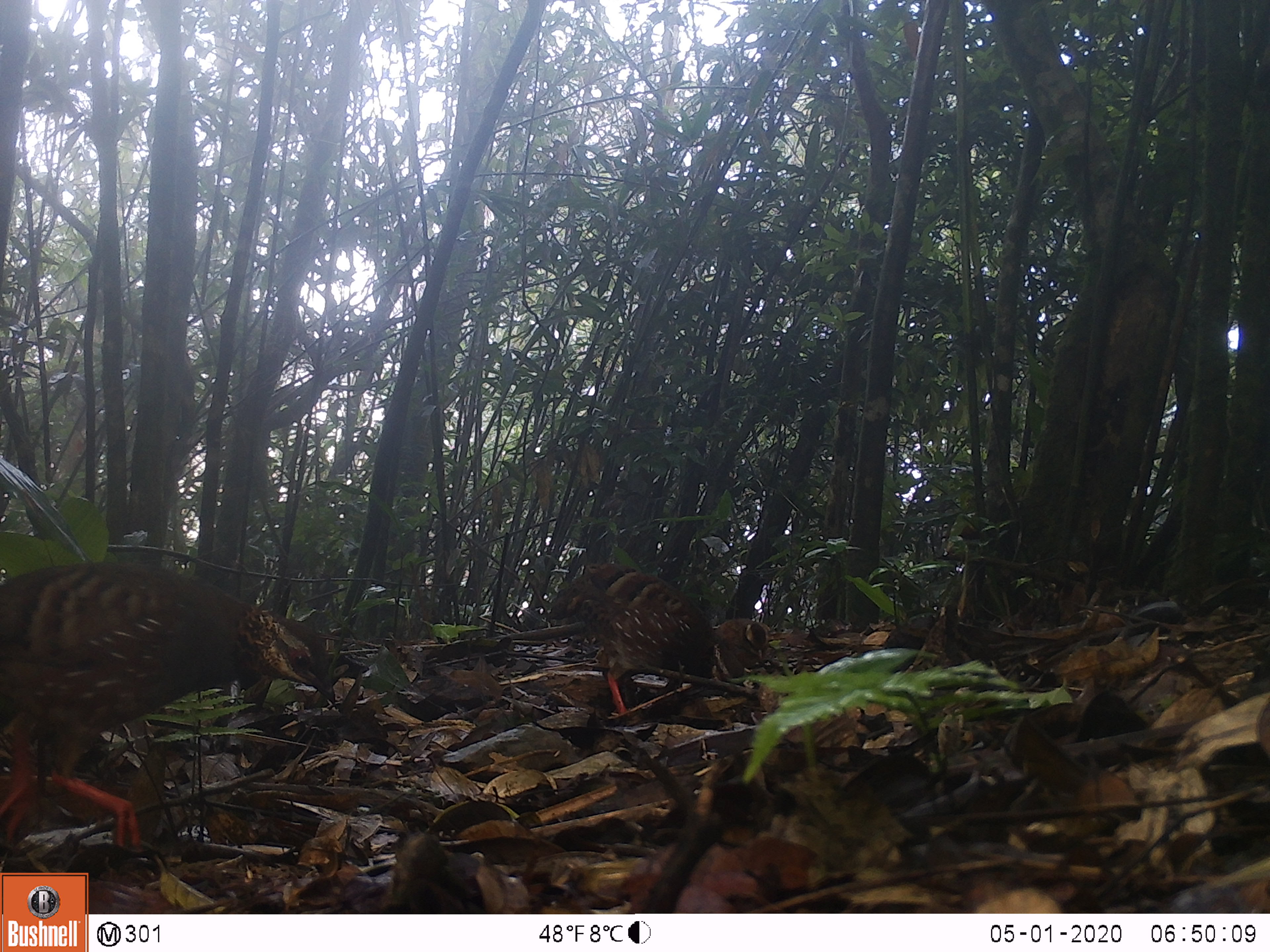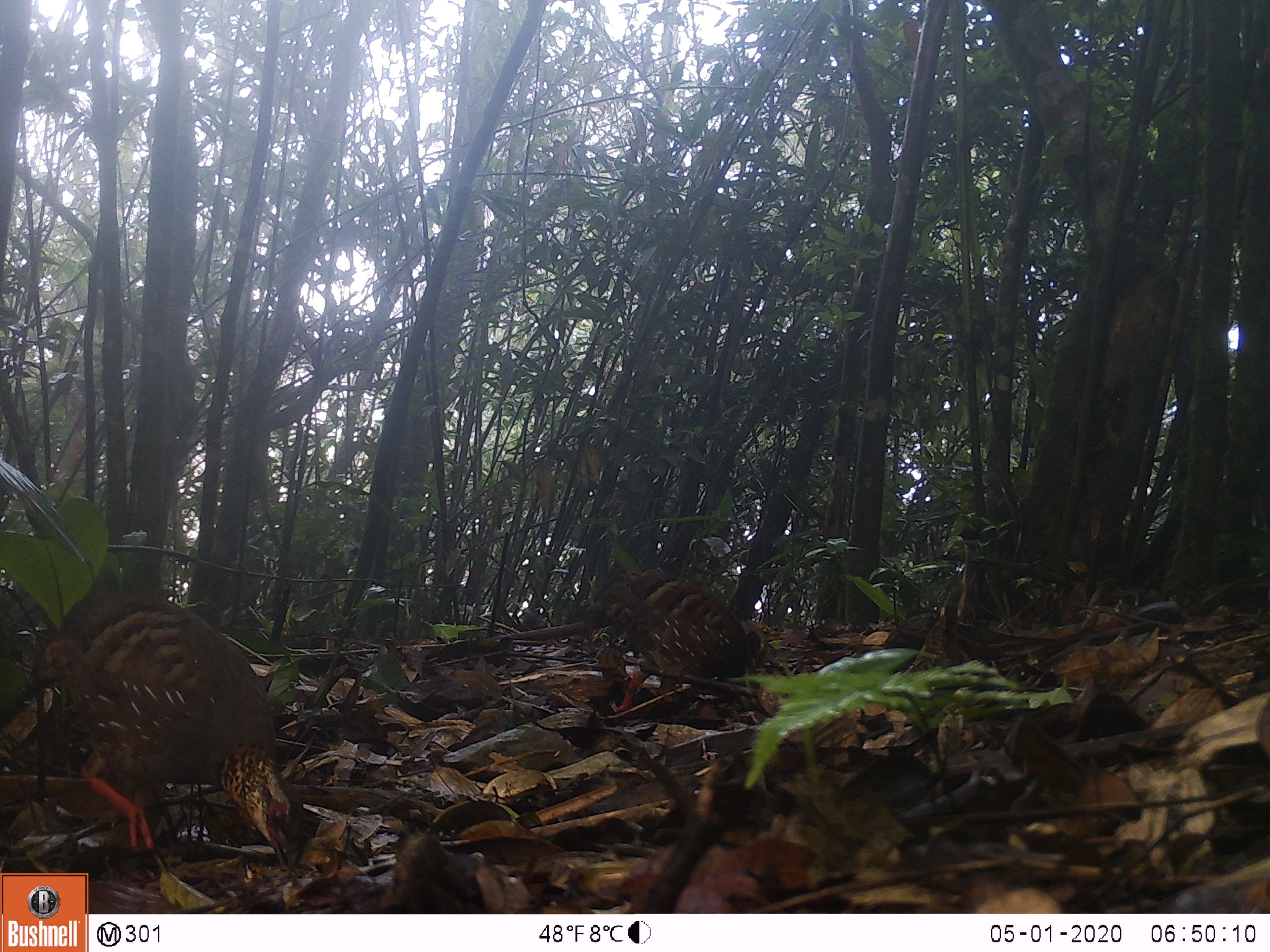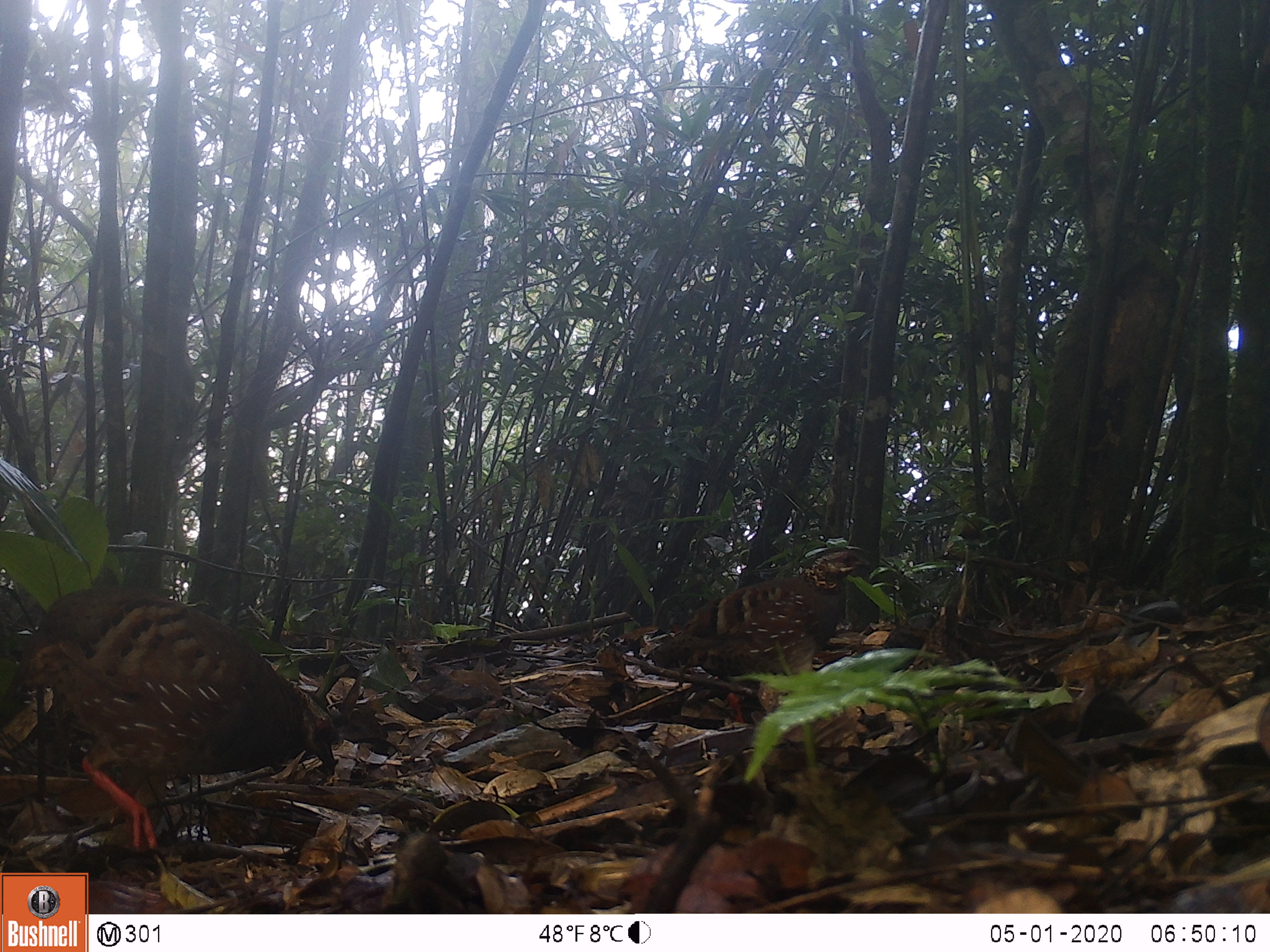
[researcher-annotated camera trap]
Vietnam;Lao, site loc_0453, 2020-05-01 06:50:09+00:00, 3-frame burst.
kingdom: Animalia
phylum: Chordata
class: Aves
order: Galliformes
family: Phasianidae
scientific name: Phasianidae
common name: partridge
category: unidentified partridge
Unidentified partridge (partridge) (Phasianidae). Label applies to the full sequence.